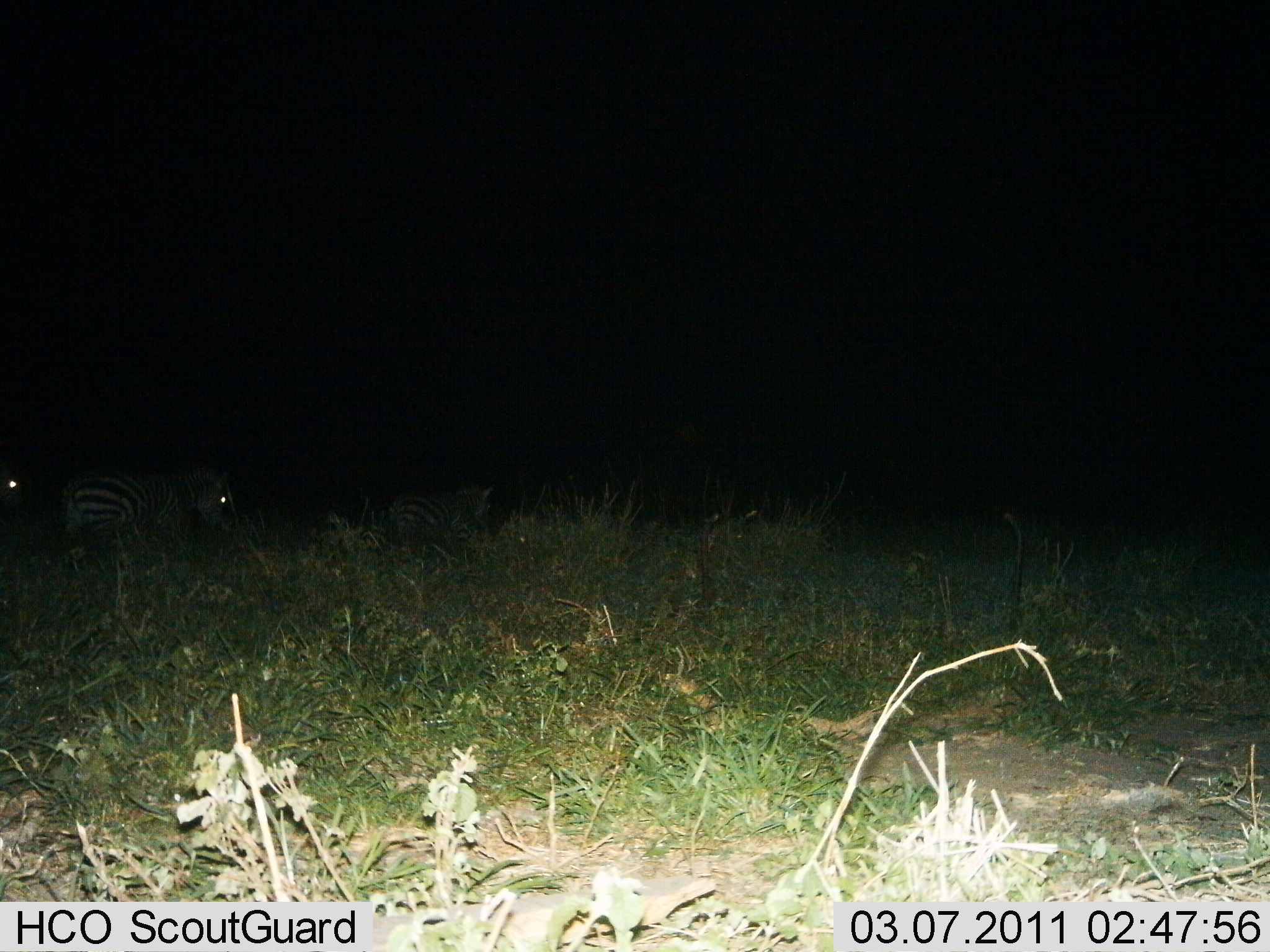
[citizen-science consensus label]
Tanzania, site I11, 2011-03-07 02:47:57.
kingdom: Animalia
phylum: Chordata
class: Mammalia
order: Perissodactyla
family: Equidae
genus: Equus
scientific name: Equus quagga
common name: plains zebra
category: zebra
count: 2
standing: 64%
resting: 9%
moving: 27%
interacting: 0%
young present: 0%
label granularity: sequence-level